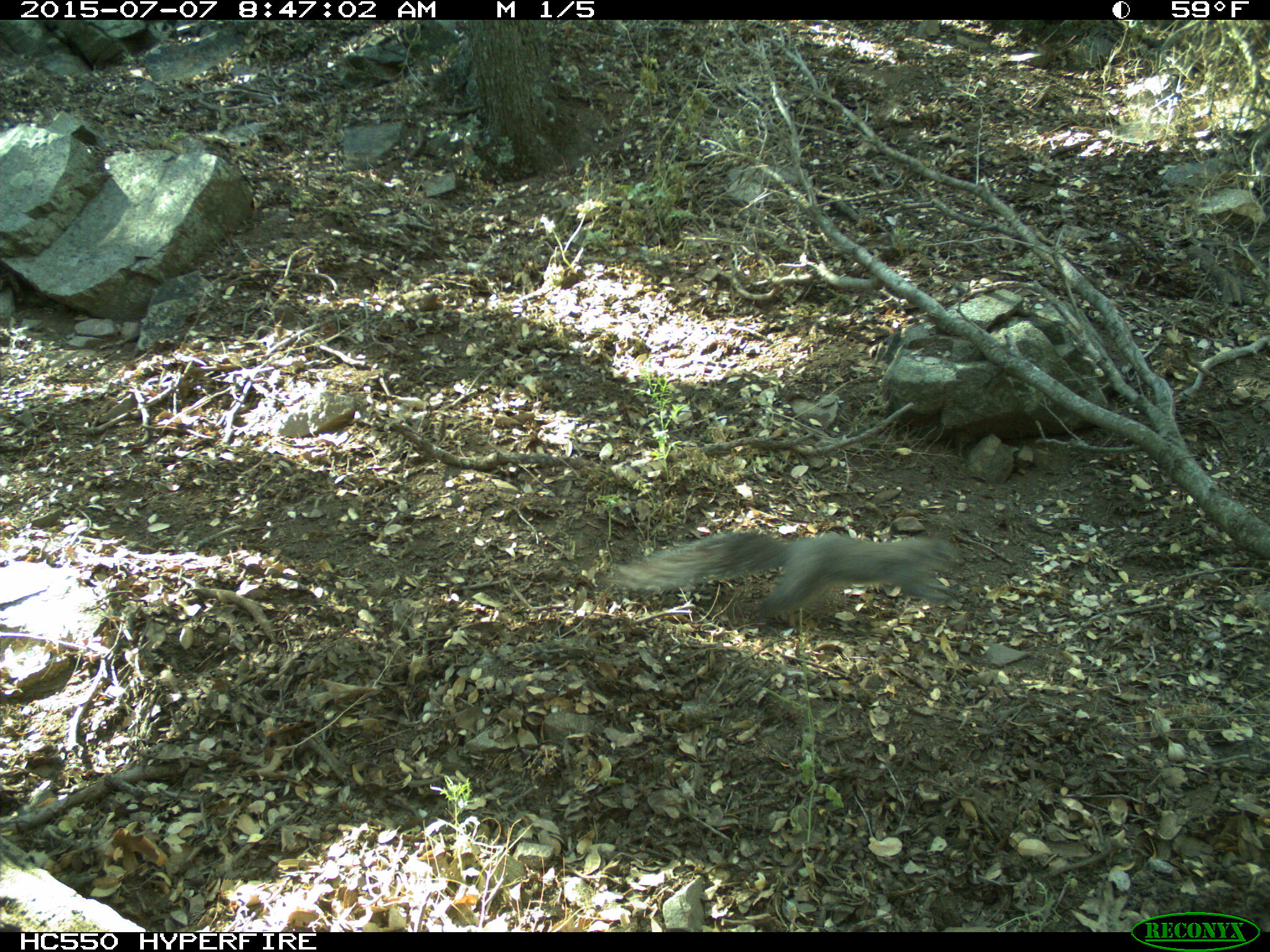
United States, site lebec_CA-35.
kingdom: Animalia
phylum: Chordata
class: Mammalia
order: Rodentia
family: Sciuridae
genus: Sciurus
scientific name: Sciurus carolinensis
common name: eastern gray squirrel